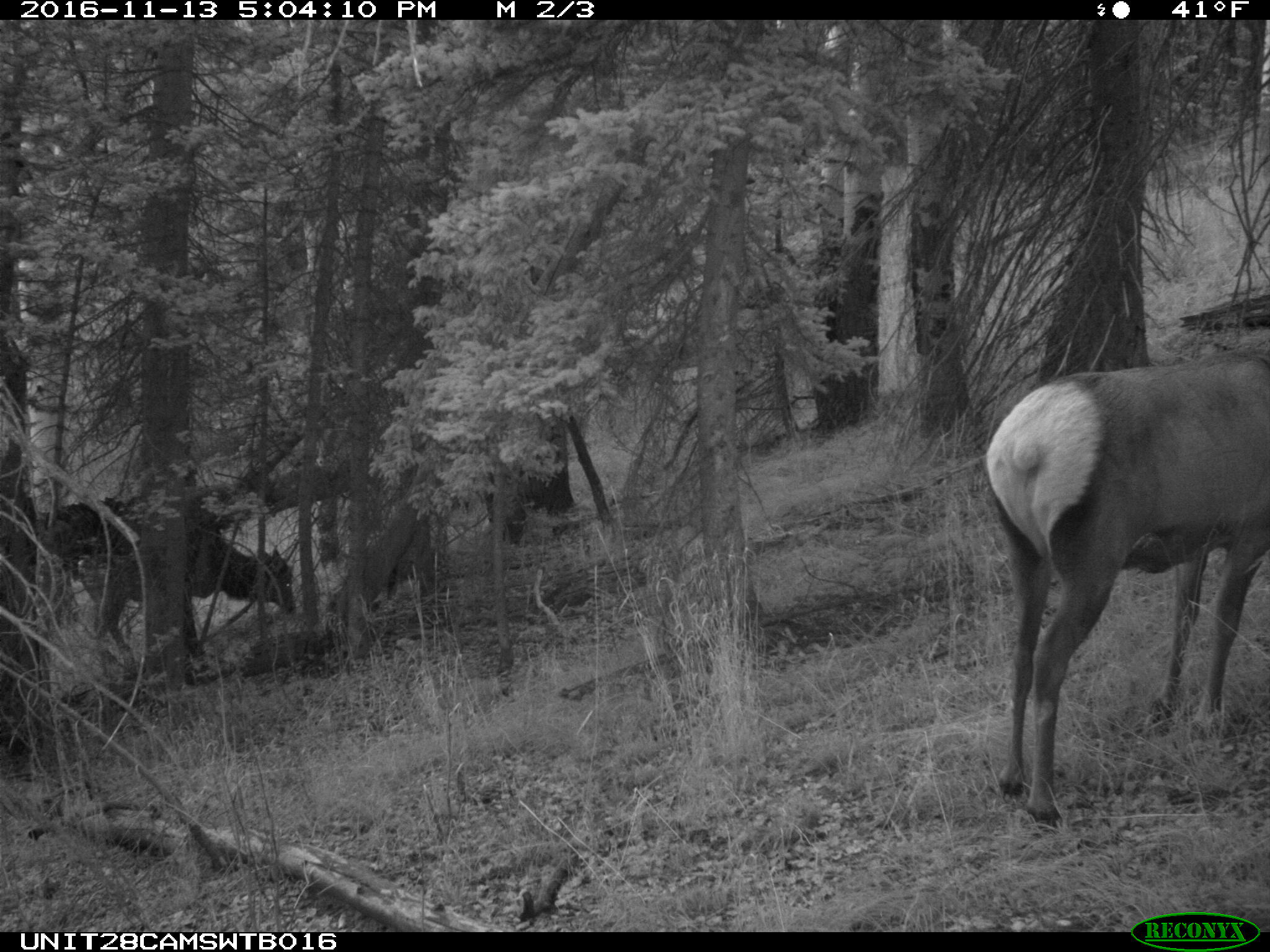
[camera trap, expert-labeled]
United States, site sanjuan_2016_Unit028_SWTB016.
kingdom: Animalia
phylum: Chordata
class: Mammalia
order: Artiodactyla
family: Cervidae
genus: Cervus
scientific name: Cervus elaphus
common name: red deer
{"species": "Cervus elaphus (red deer)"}